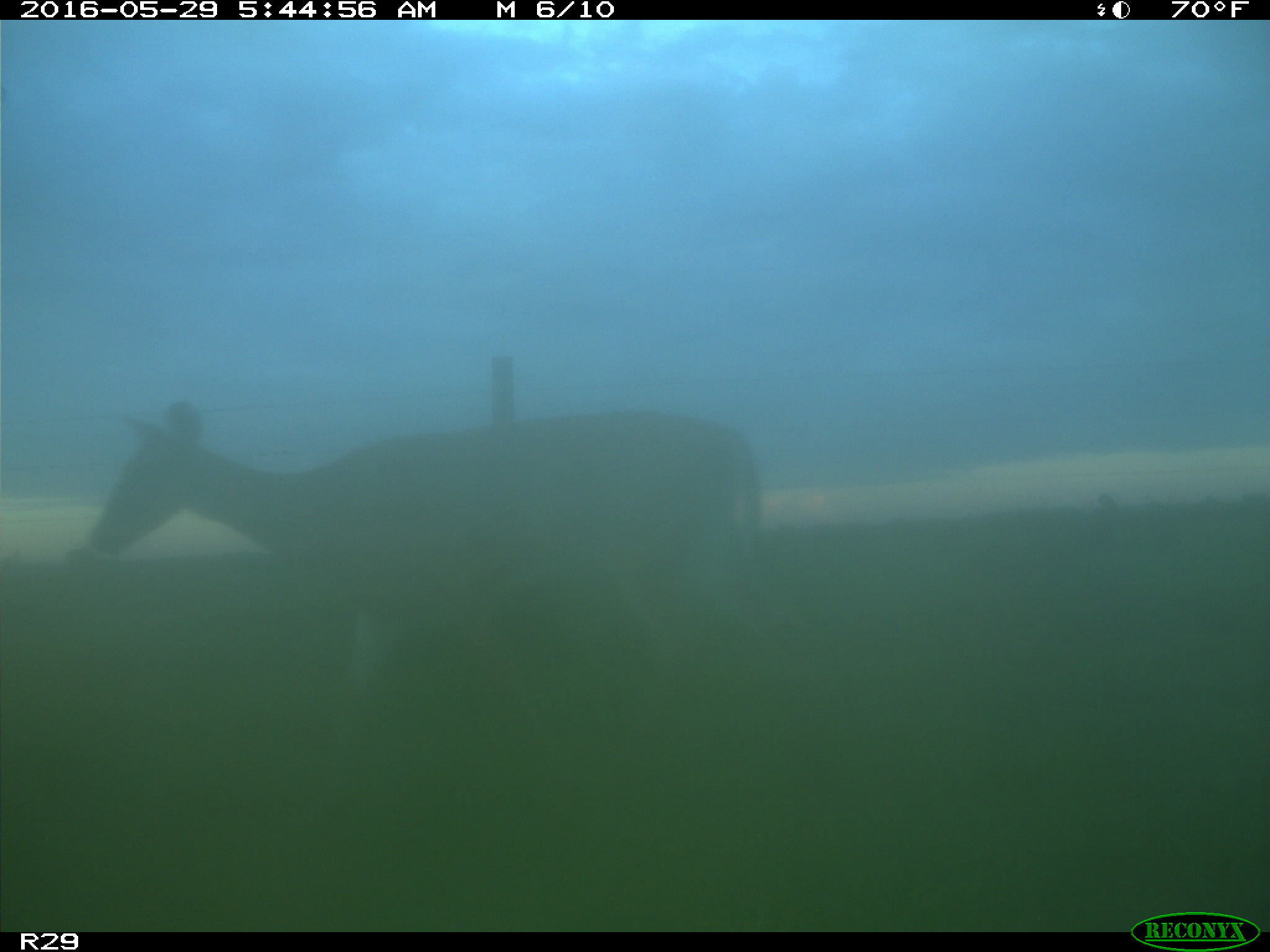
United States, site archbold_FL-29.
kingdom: Animalia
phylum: Chordata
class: Mammalia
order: Artiodactyla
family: Cervidae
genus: Odocoileus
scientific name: Odocoileus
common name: deer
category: unidentified deer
Unidentified deer (deer) (Odocoileus).